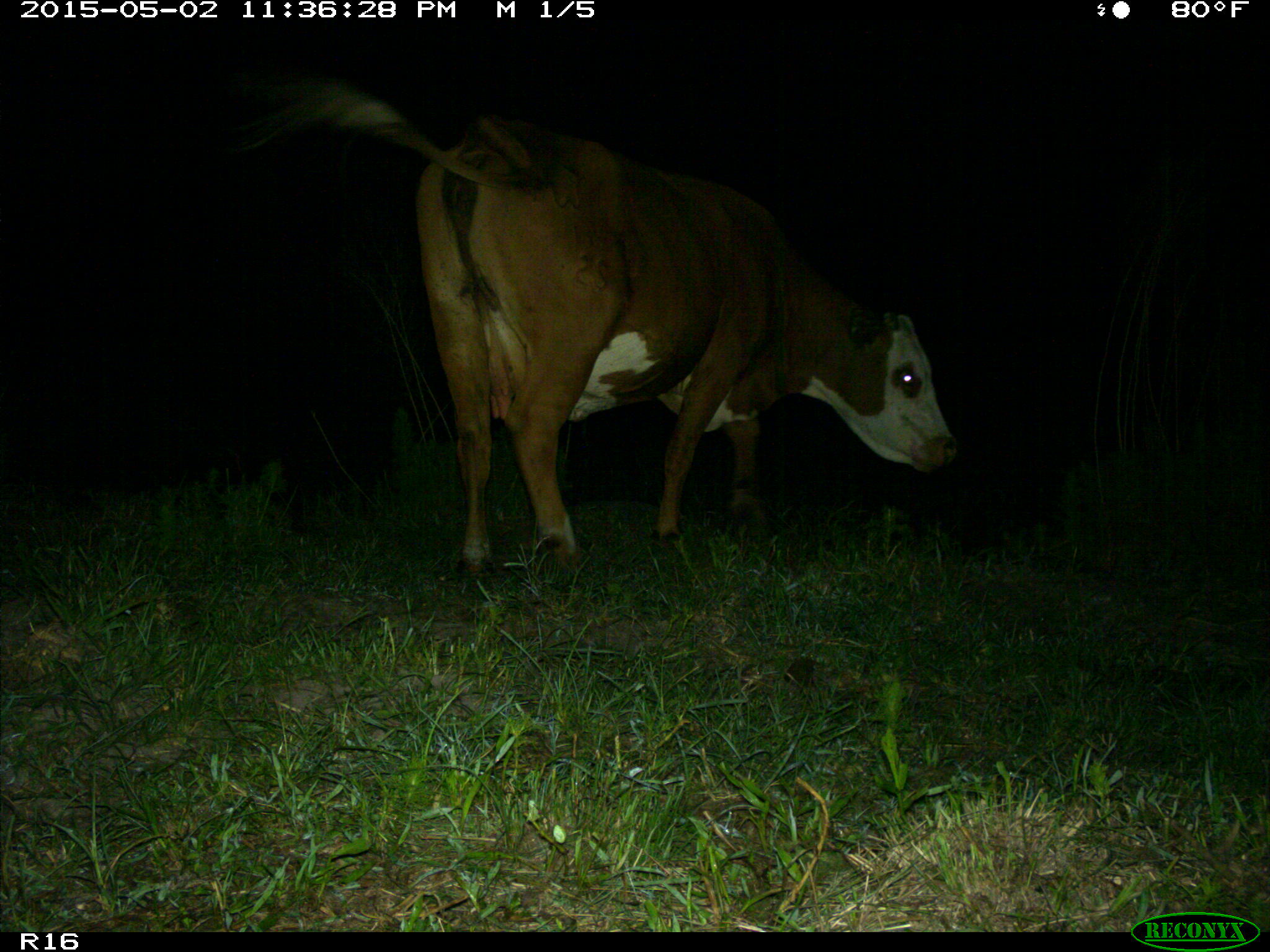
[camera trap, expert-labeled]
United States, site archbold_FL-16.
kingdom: Animalia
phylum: Chordata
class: Mammalia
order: Artiodactyla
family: Bovidae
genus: Bos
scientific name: Bos taurus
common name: domestic cow